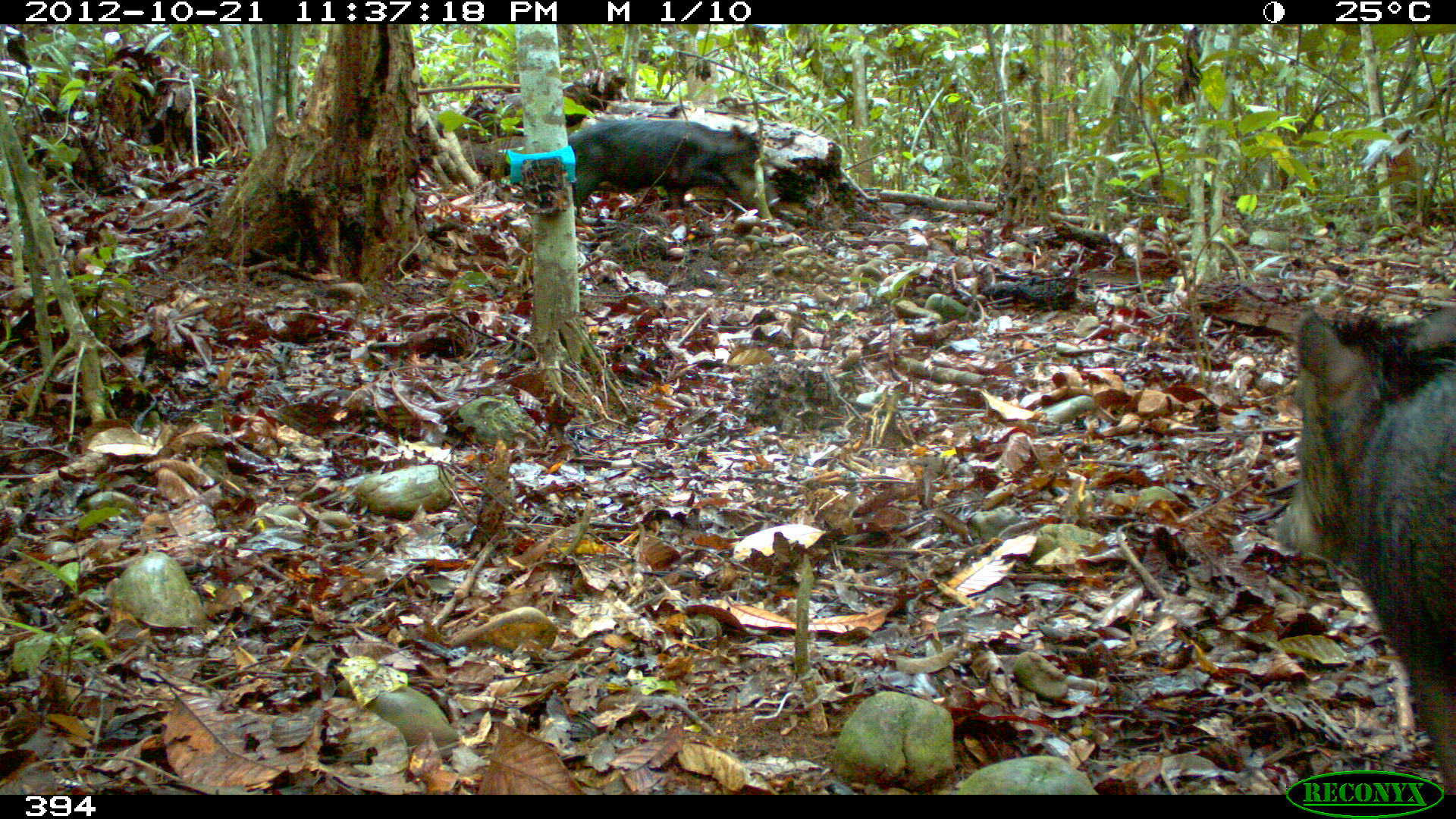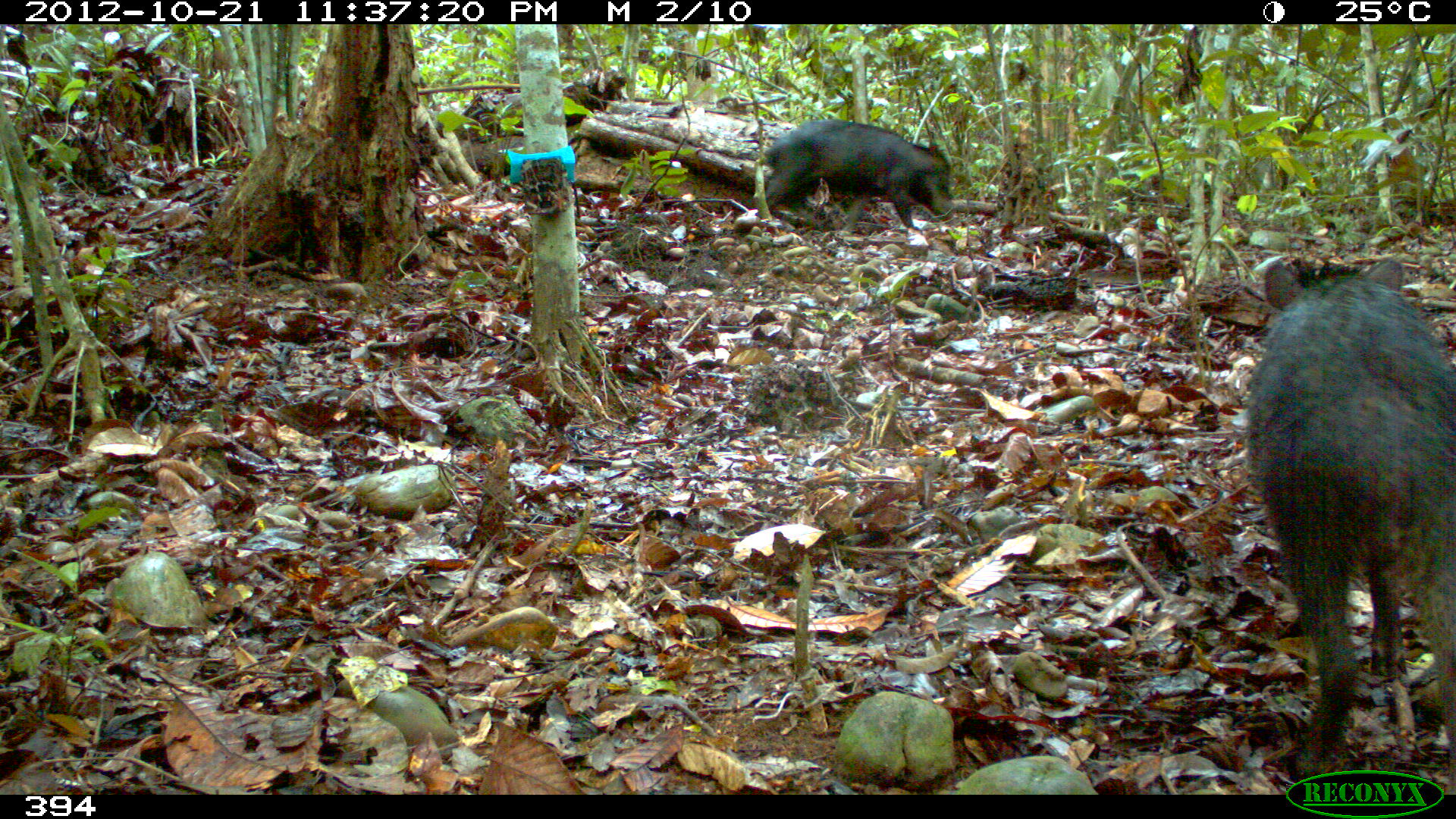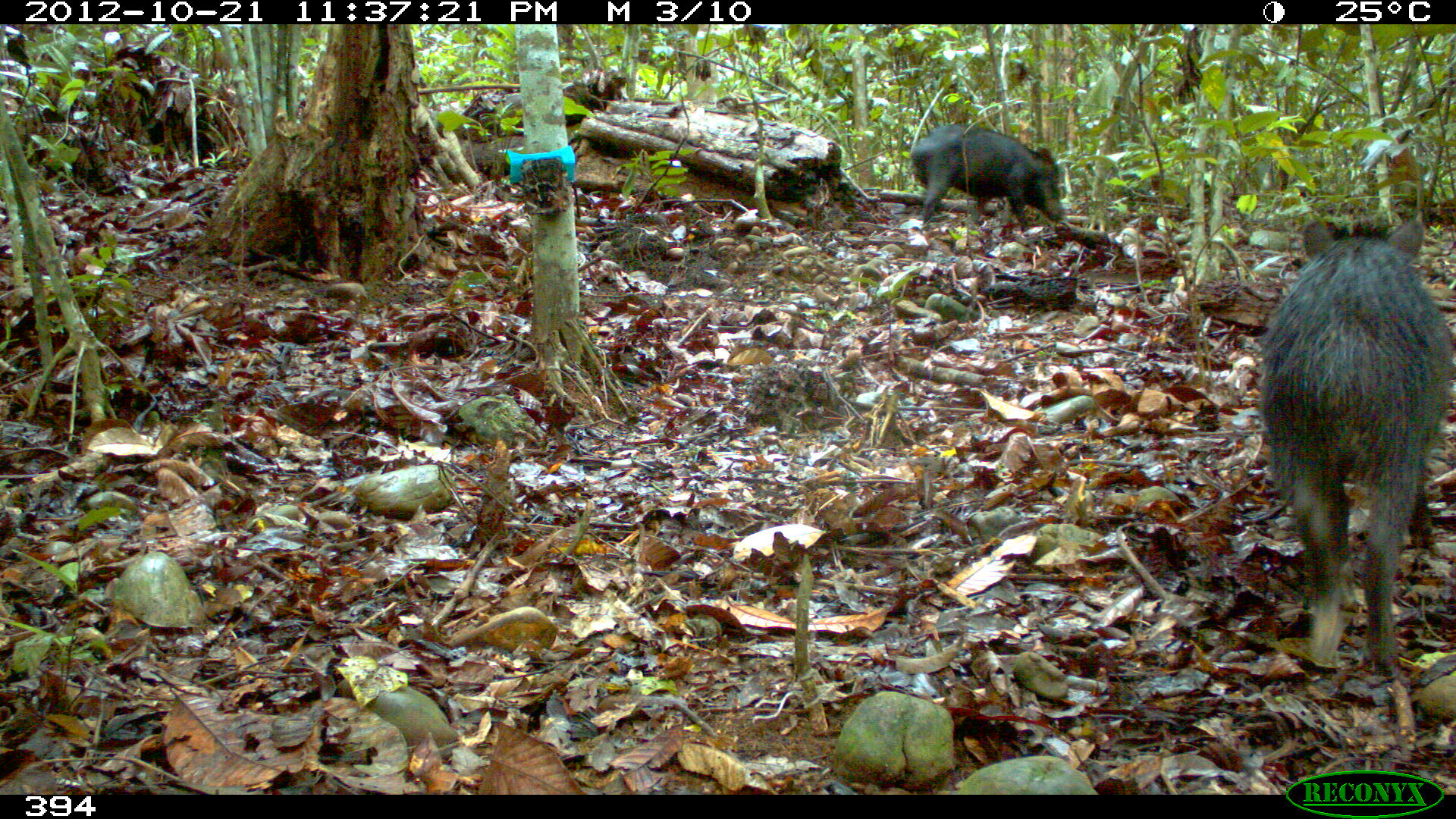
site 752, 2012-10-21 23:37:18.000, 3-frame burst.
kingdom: Animalia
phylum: Chordata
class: Mammalia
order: Artiodactyla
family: Tayassuidae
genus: Tayassu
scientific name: Tayassu pecari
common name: white-lipped peccary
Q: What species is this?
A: Tayassu pecari (white-lipped peccary).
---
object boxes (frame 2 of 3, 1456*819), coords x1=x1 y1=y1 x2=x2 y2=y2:
tayassu pecari: x1=1246 y1=259 x2=1456 y2=780; x1=764 y1=119 x2=955 y2=235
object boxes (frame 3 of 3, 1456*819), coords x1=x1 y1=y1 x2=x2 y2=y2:
tayassu pecari: x1=1256 y1=215 x2=1452 y2=676; x1=910 y1=124 x2=1063 y2=230